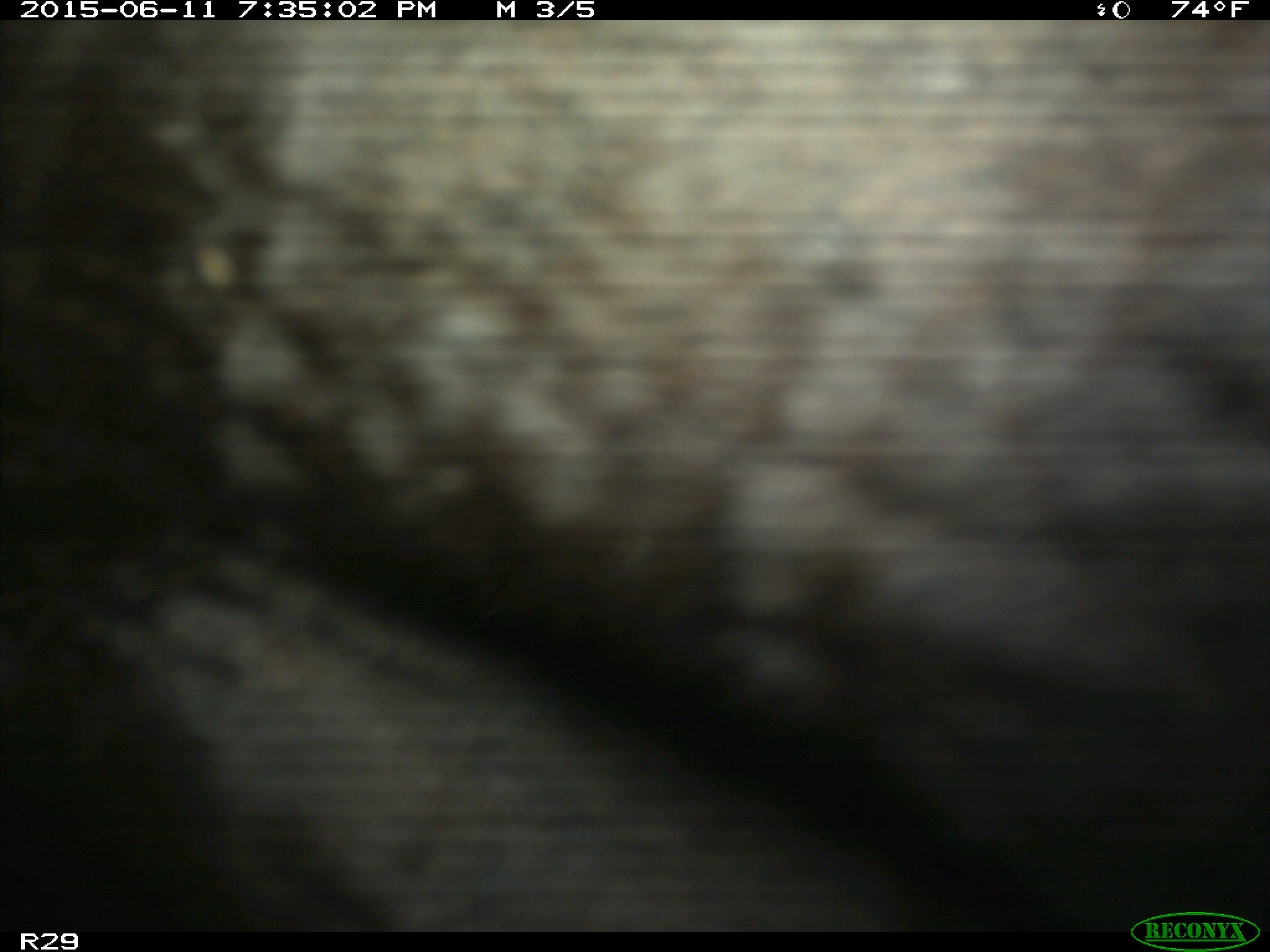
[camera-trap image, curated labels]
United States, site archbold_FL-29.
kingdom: Animalia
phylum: Chordata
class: Mammalia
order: Artiodactyla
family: Bovidae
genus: Bos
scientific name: Bos taurus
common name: domestic cow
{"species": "Bos taurus (domestic cow)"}